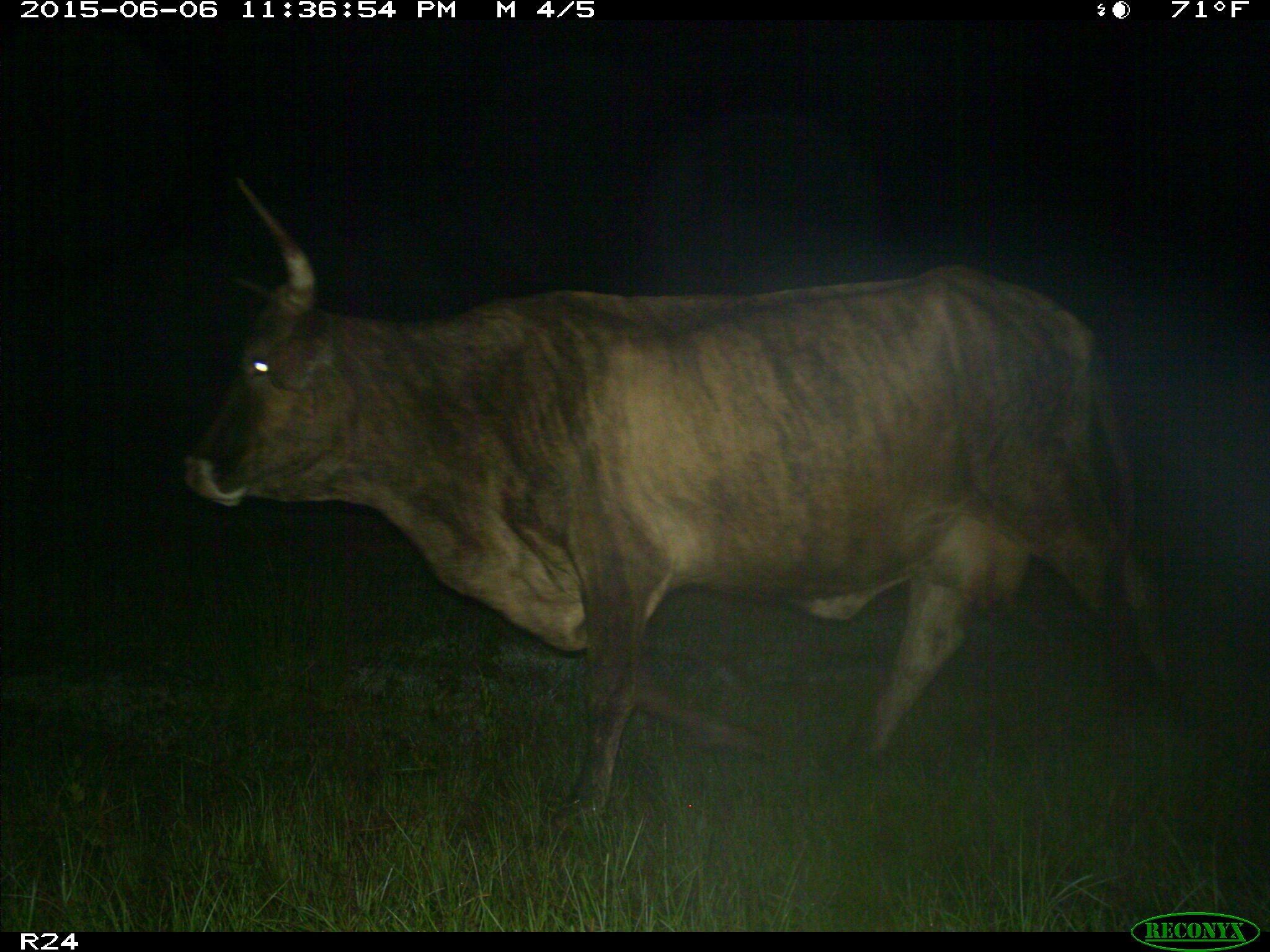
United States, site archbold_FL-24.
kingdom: Animalia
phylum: Chordata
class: Mammalia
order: Artiodactyla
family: Bovidae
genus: Bos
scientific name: Bos taurus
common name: domestic cow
Bos taurus (domestic cow).